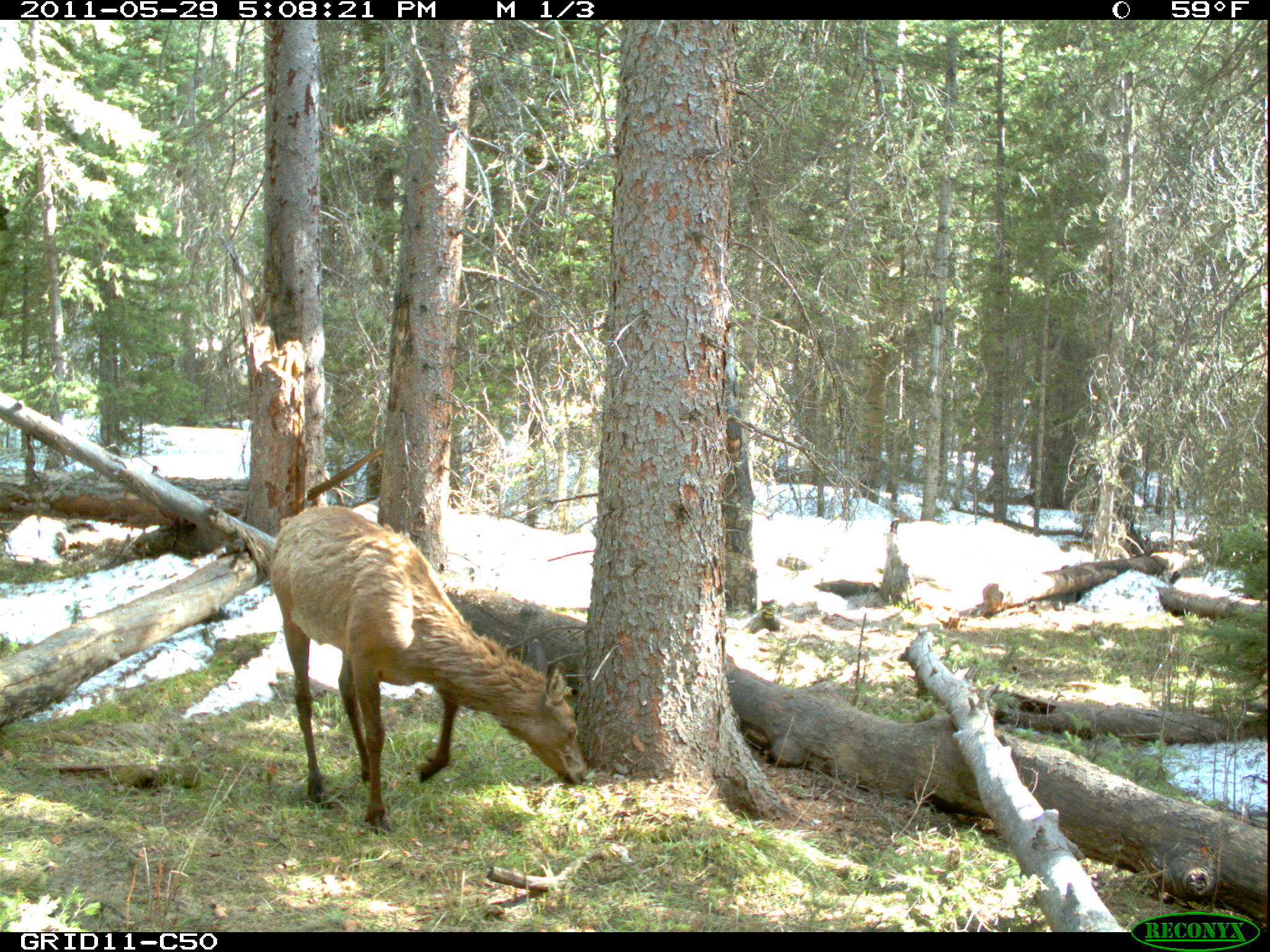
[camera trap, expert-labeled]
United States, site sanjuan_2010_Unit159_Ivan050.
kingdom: Animalia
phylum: Chordata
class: Mammalia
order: Artiodactyla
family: Cervidae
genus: Cervus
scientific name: Cervus elaphus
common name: red deer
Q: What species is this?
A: Cervus elaphus (red deer).